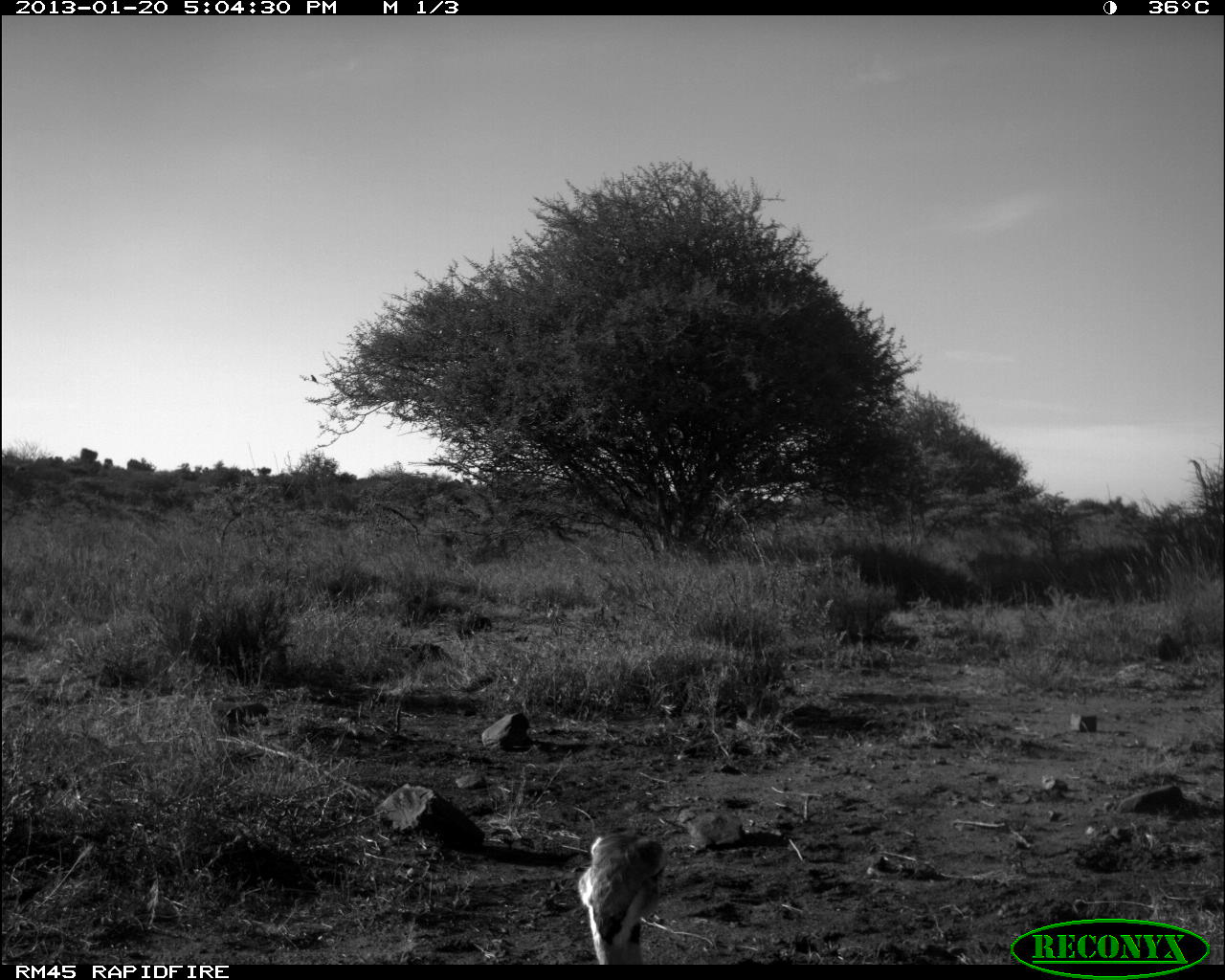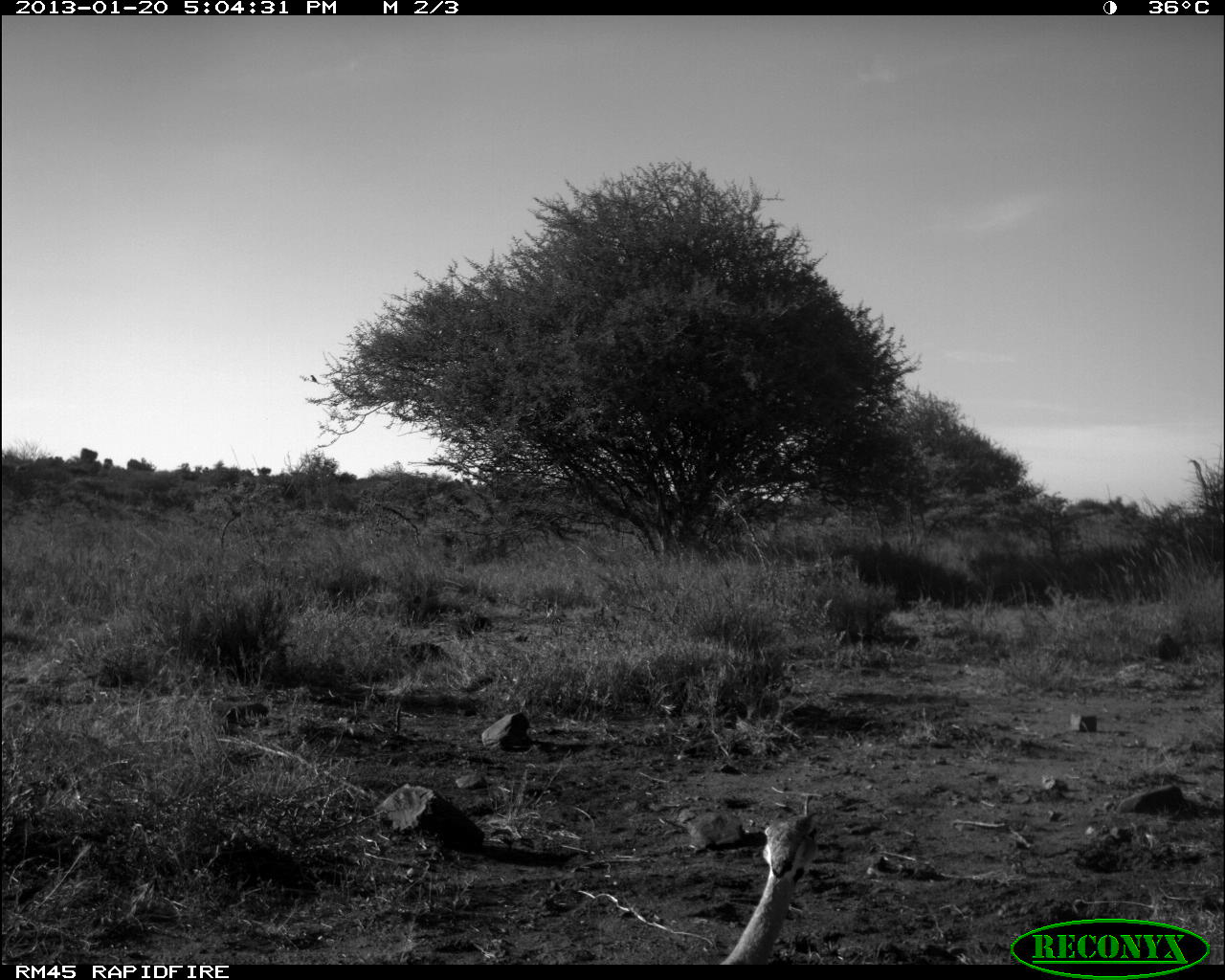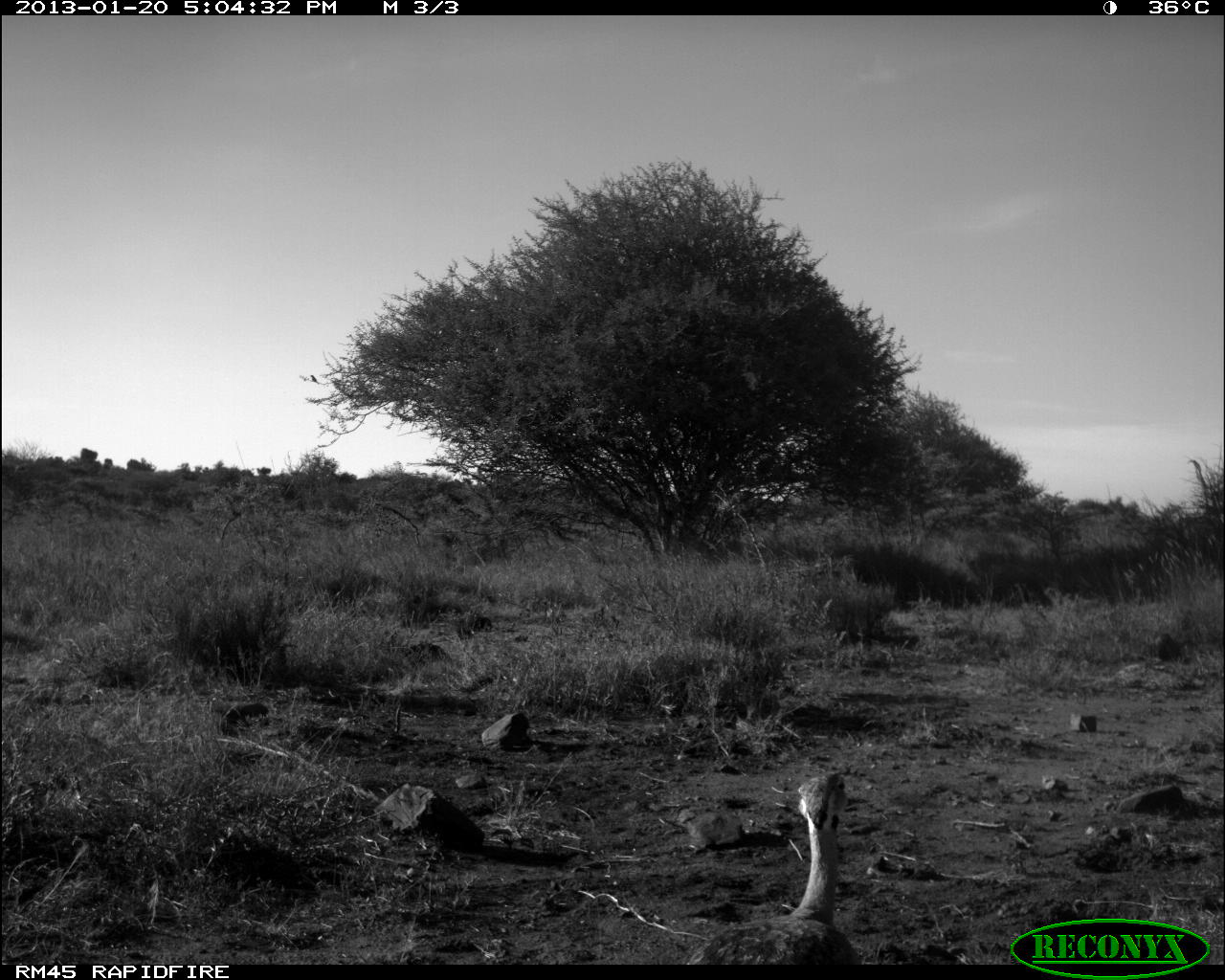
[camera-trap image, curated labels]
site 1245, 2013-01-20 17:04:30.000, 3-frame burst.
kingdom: Animalia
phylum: Chordata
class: Aves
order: Struthioniformes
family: Struthionidae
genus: Struthio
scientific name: Struthio camelus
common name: common ostrich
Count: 1.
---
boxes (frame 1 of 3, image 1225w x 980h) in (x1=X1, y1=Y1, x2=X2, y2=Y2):
struthio camelus: (x1=577, y1=831, x2=667, y2=964)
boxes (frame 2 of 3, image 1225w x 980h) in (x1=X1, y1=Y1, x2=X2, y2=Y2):
struthio camelus: (x1=721, y1=814, x2=827, y2=965)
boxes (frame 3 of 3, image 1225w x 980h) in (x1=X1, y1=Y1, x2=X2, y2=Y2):
struthio camelus: (x1=686, y1=770, x2=861, y2=964)